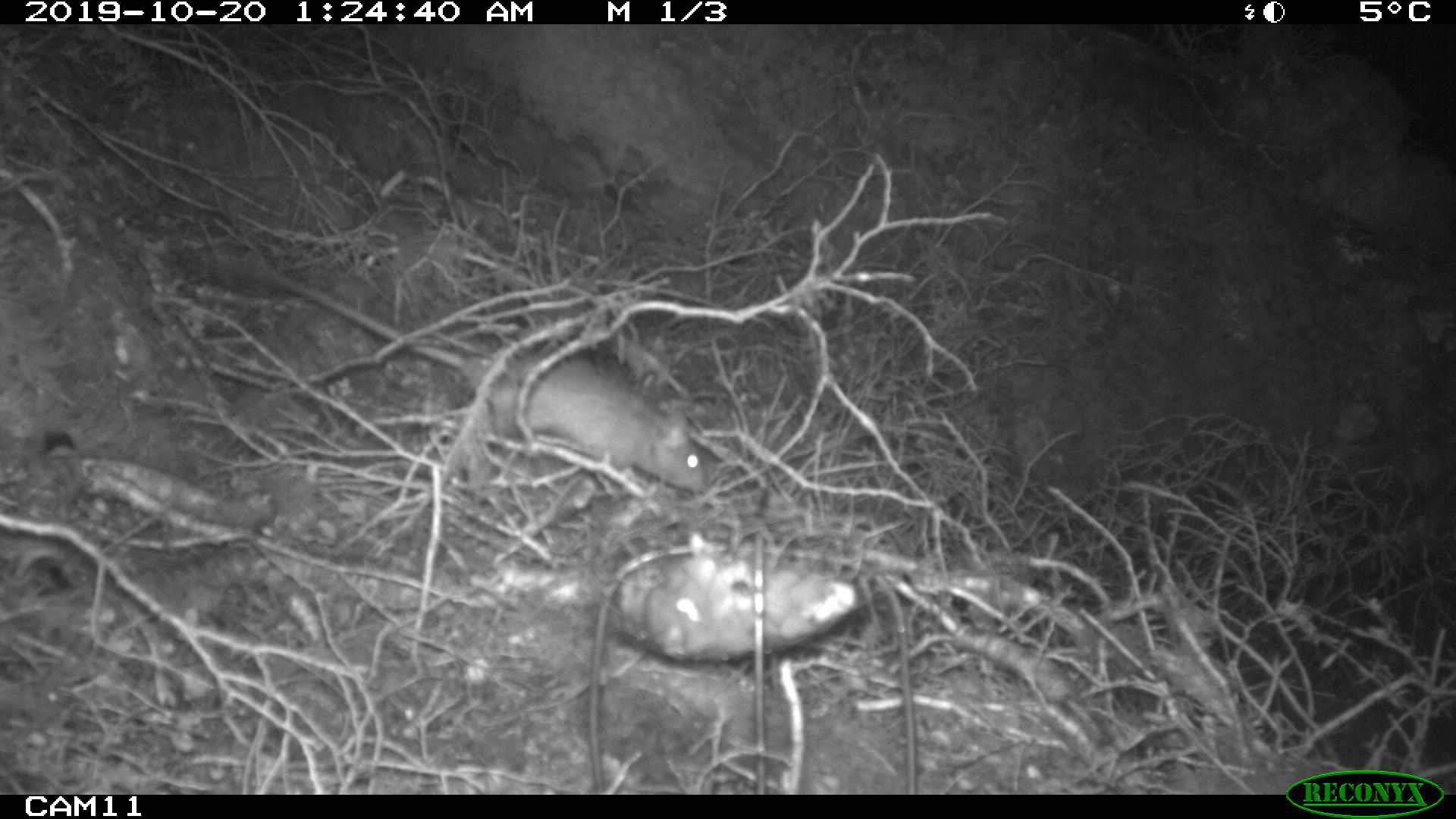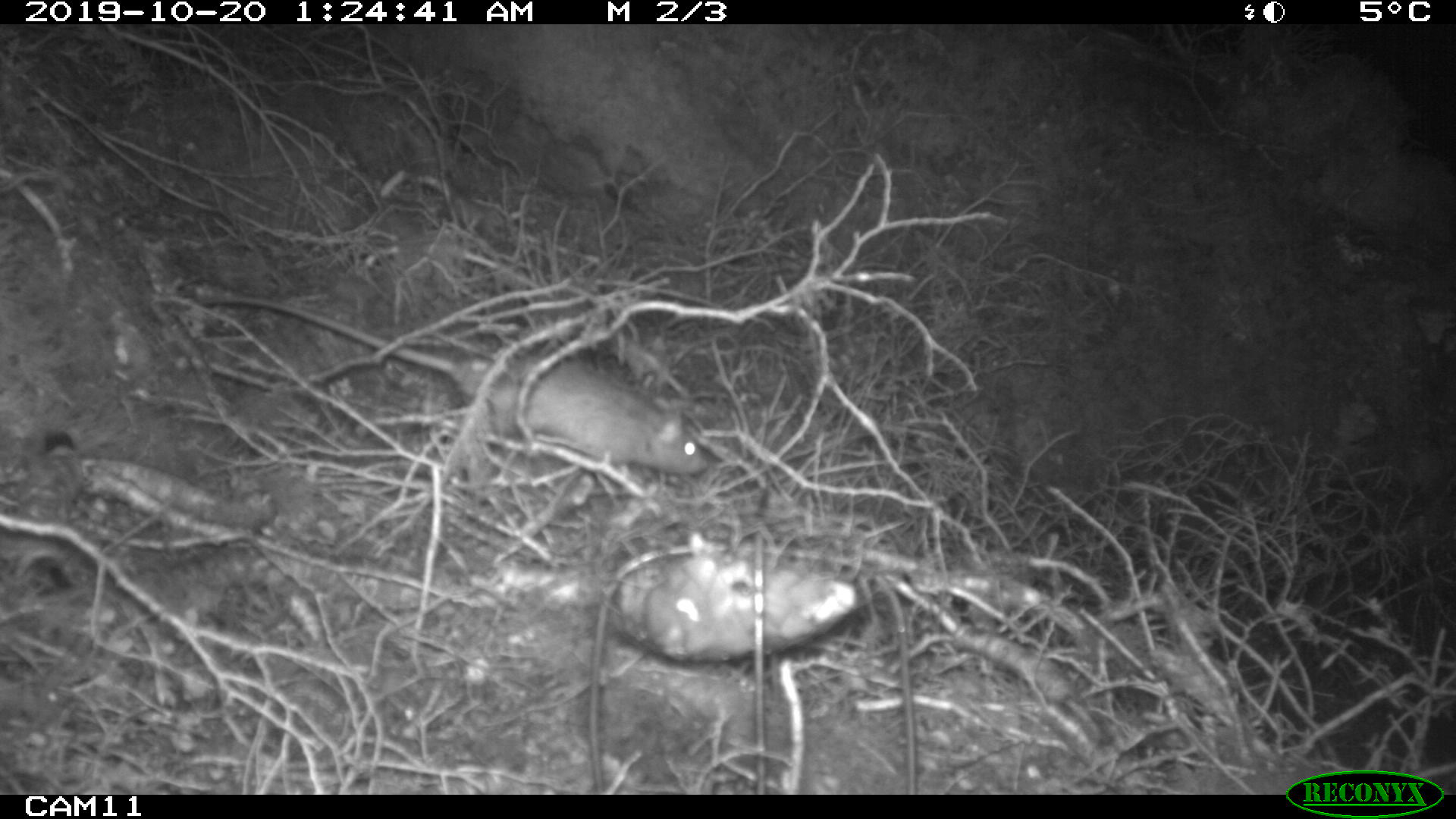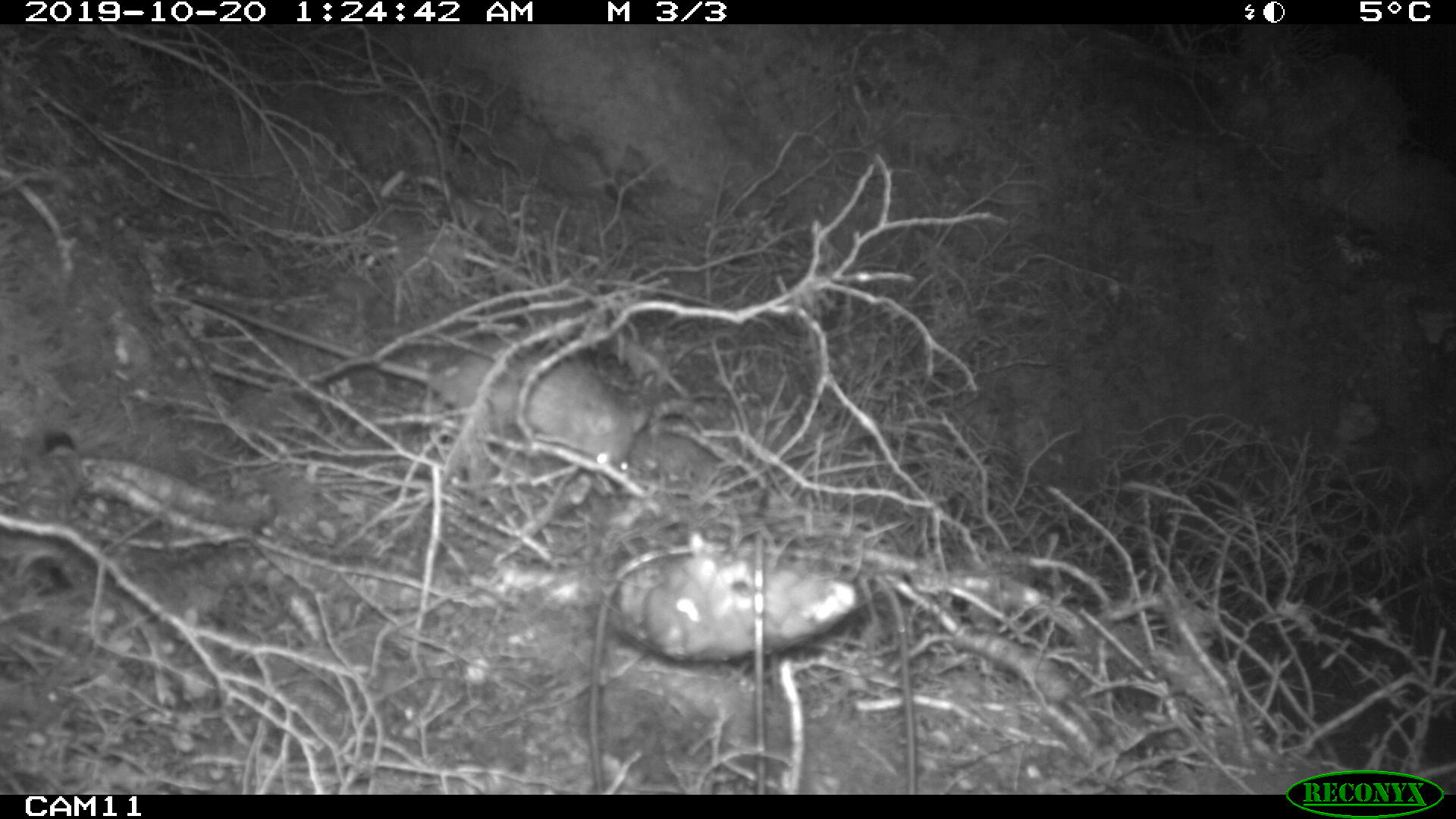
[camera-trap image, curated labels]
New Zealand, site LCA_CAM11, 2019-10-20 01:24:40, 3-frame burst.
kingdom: Animalia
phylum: Chordata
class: Mammalia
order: Rodentia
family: Muridae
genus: Rattus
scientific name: Rattus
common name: rat